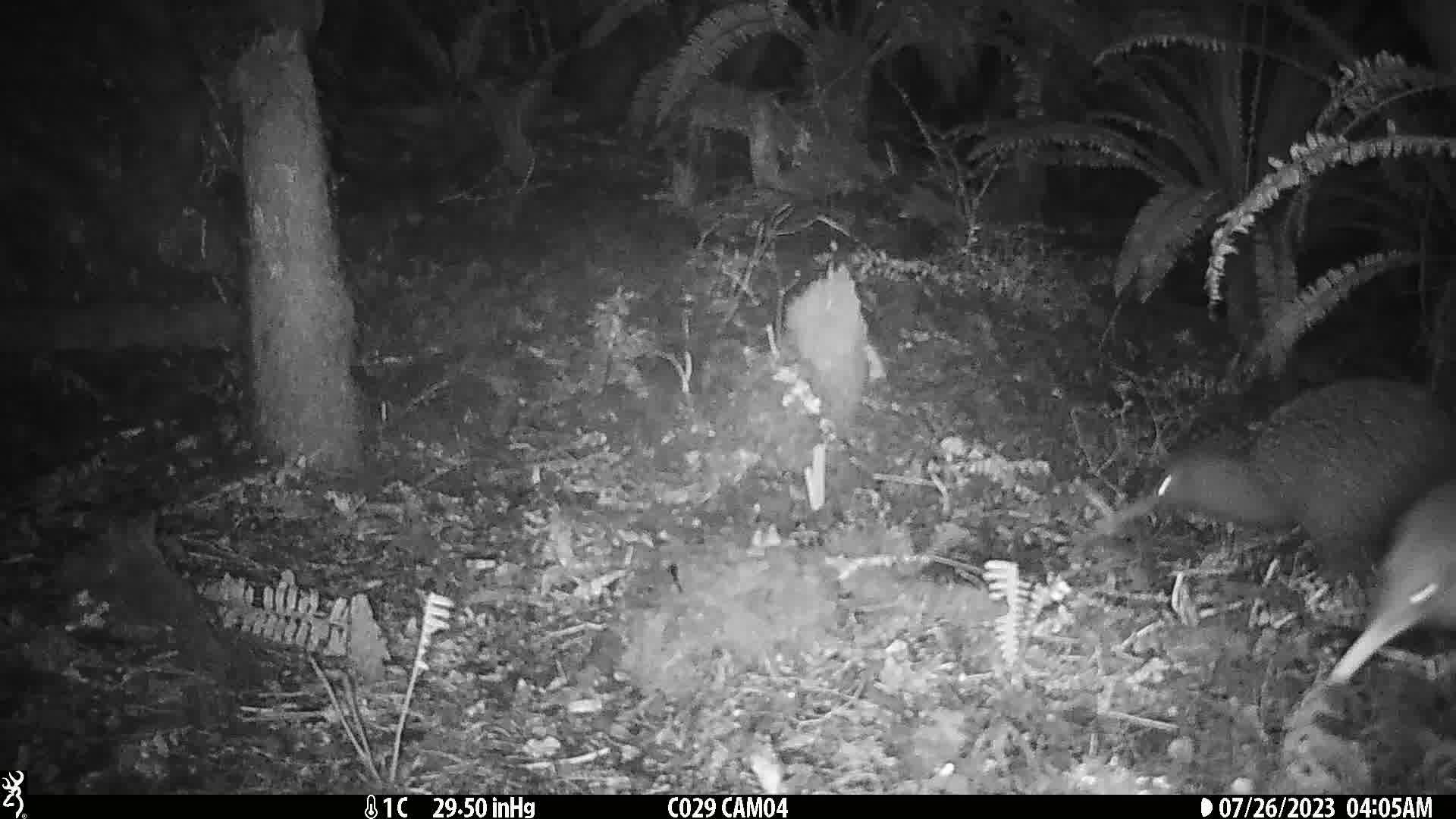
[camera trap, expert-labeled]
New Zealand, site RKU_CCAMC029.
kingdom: Animalia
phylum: Chordata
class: Aves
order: Apterygiformes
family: Apterygidae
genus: Apteryx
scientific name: Apteryx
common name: kiwi